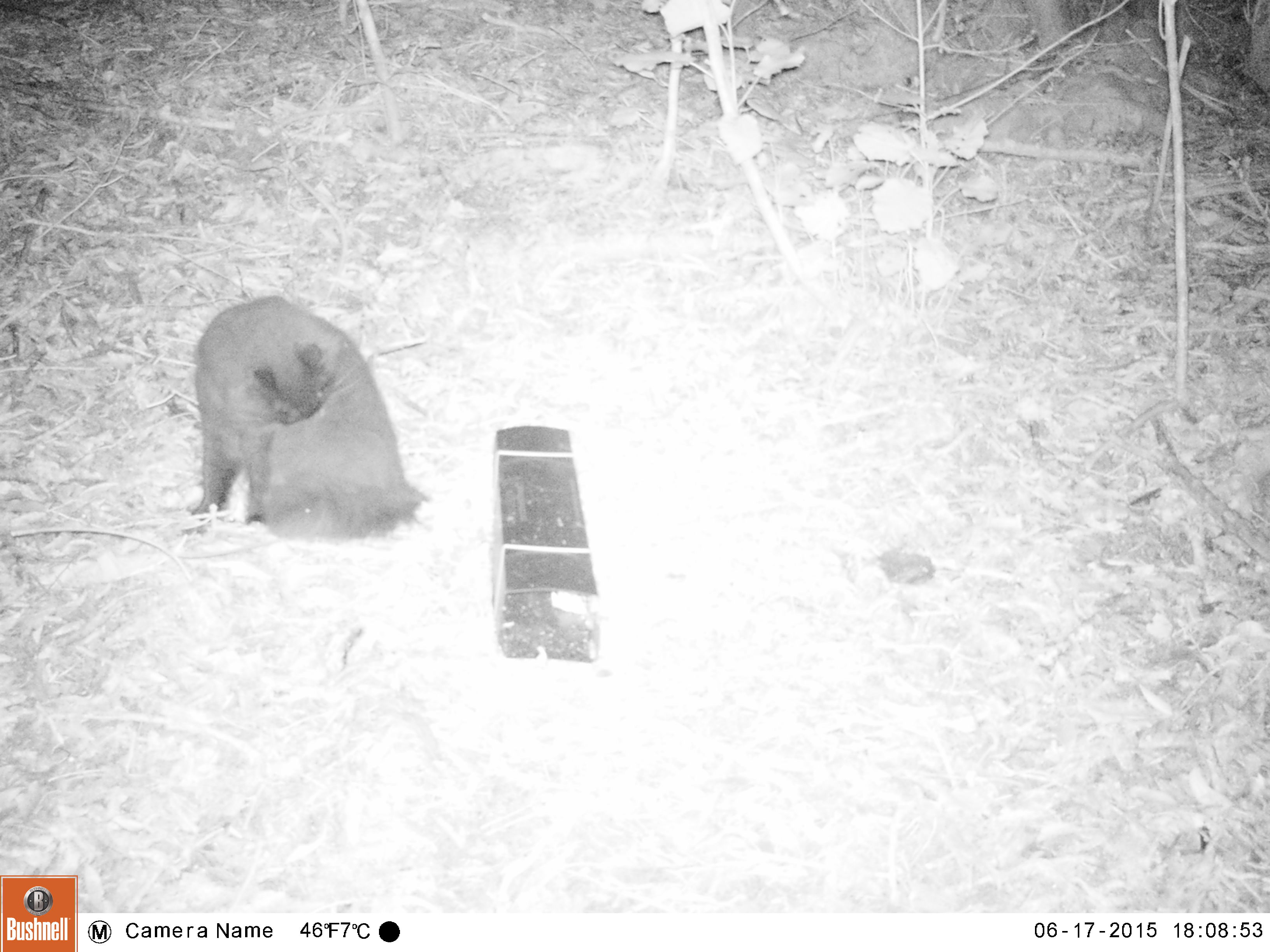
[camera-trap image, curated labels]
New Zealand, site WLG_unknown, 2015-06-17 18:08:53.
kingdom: Animalia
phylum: Chordata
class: Mammalia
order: Carnivora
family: Felidae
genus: Felis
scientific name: Felis catus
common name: domestic cat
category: cat